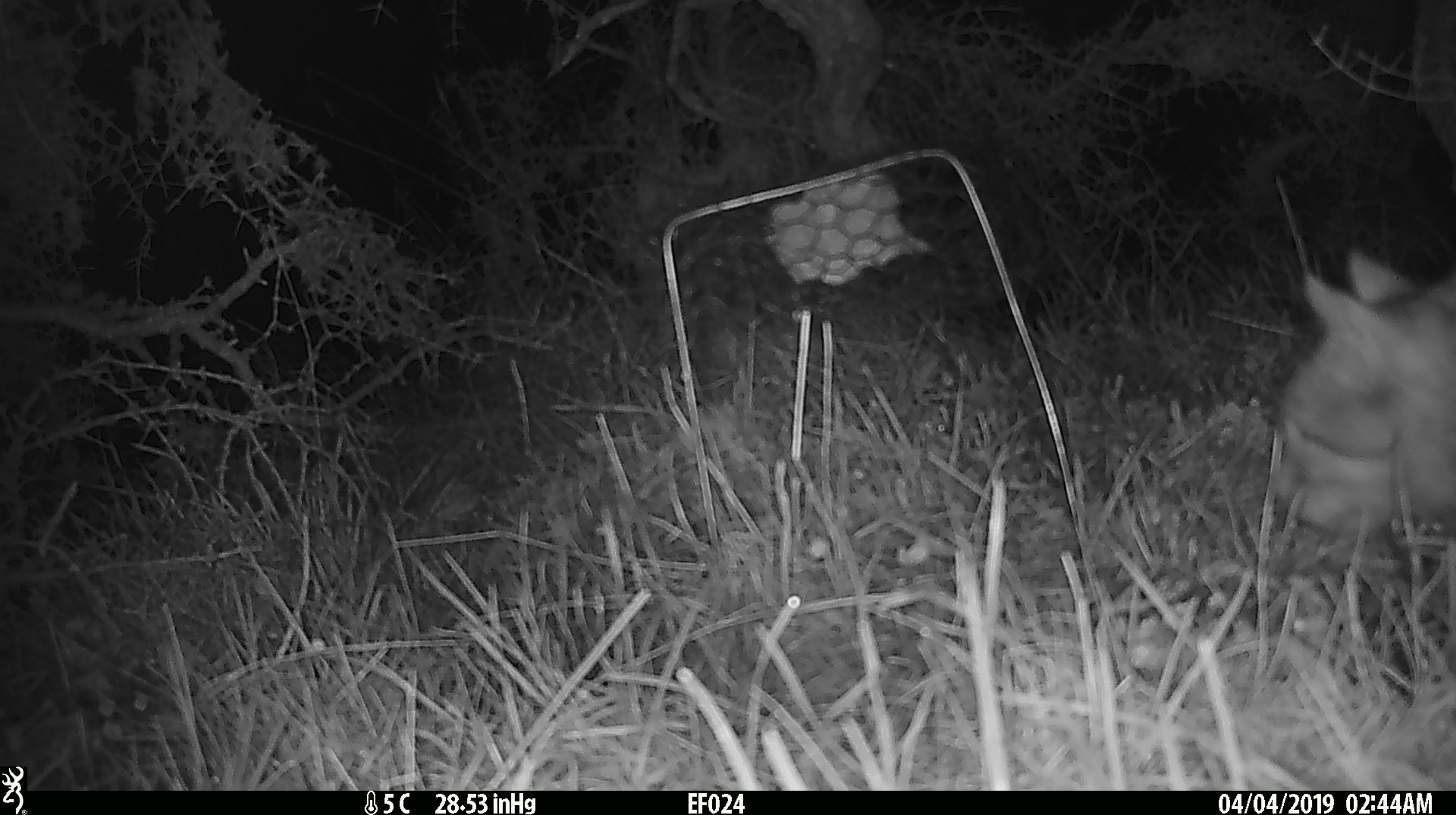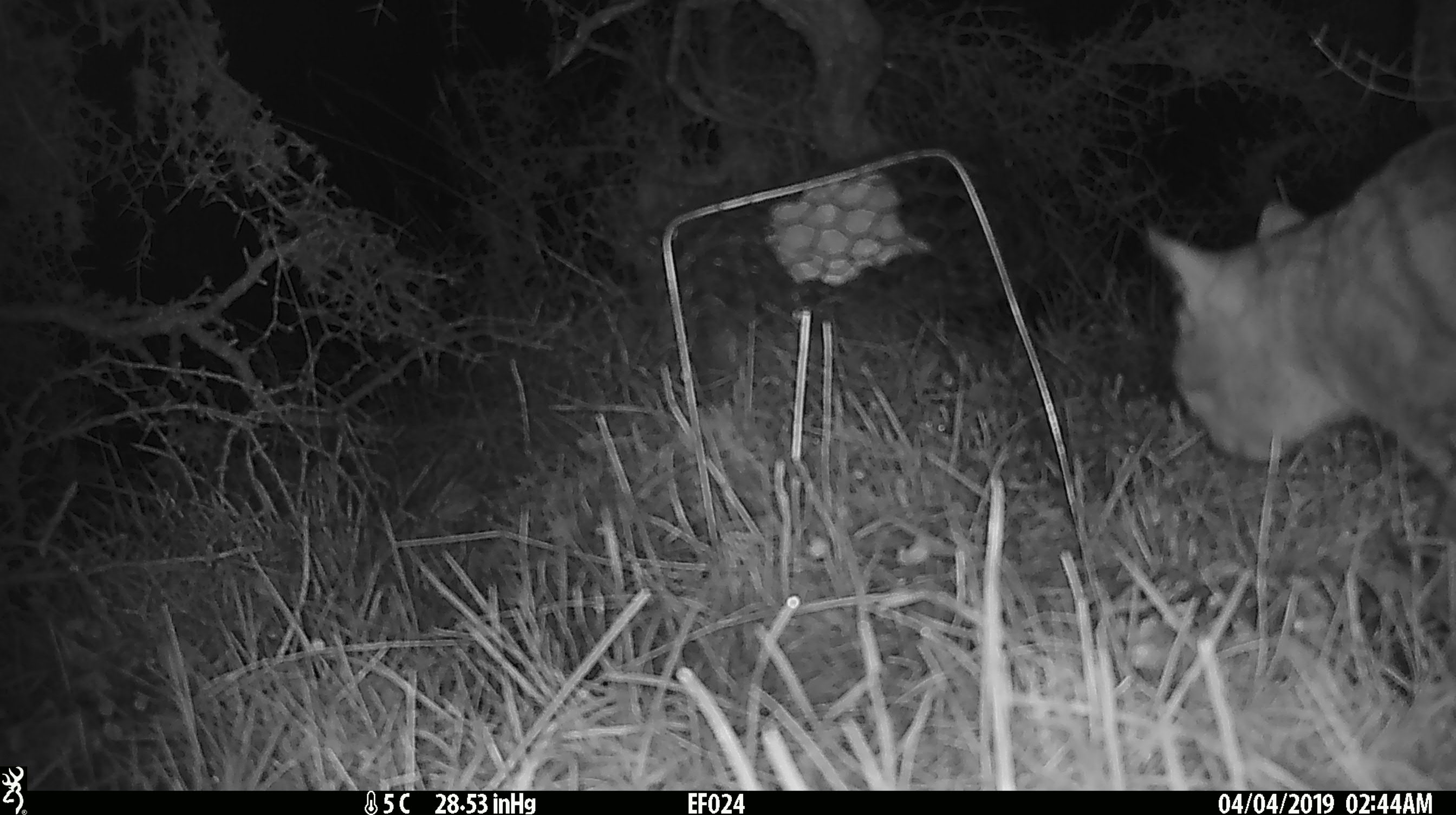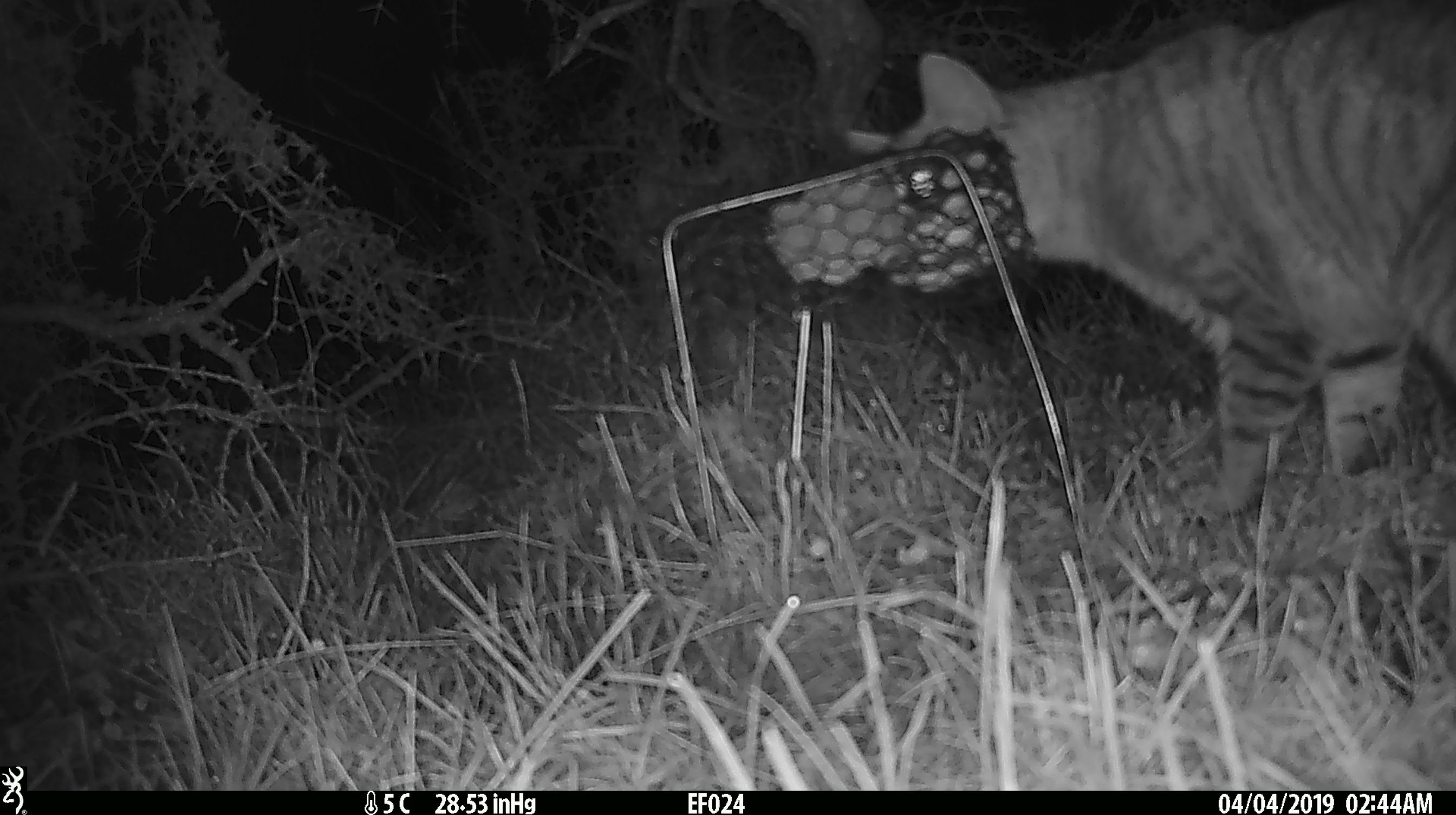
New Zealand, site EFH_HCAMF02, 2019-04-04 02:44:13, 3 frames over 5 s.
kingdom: Animalia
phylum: Chordata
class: Mammalia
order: Carnivora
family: Felidae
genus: Felis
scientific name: Felis catus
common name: domestic cat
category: cat